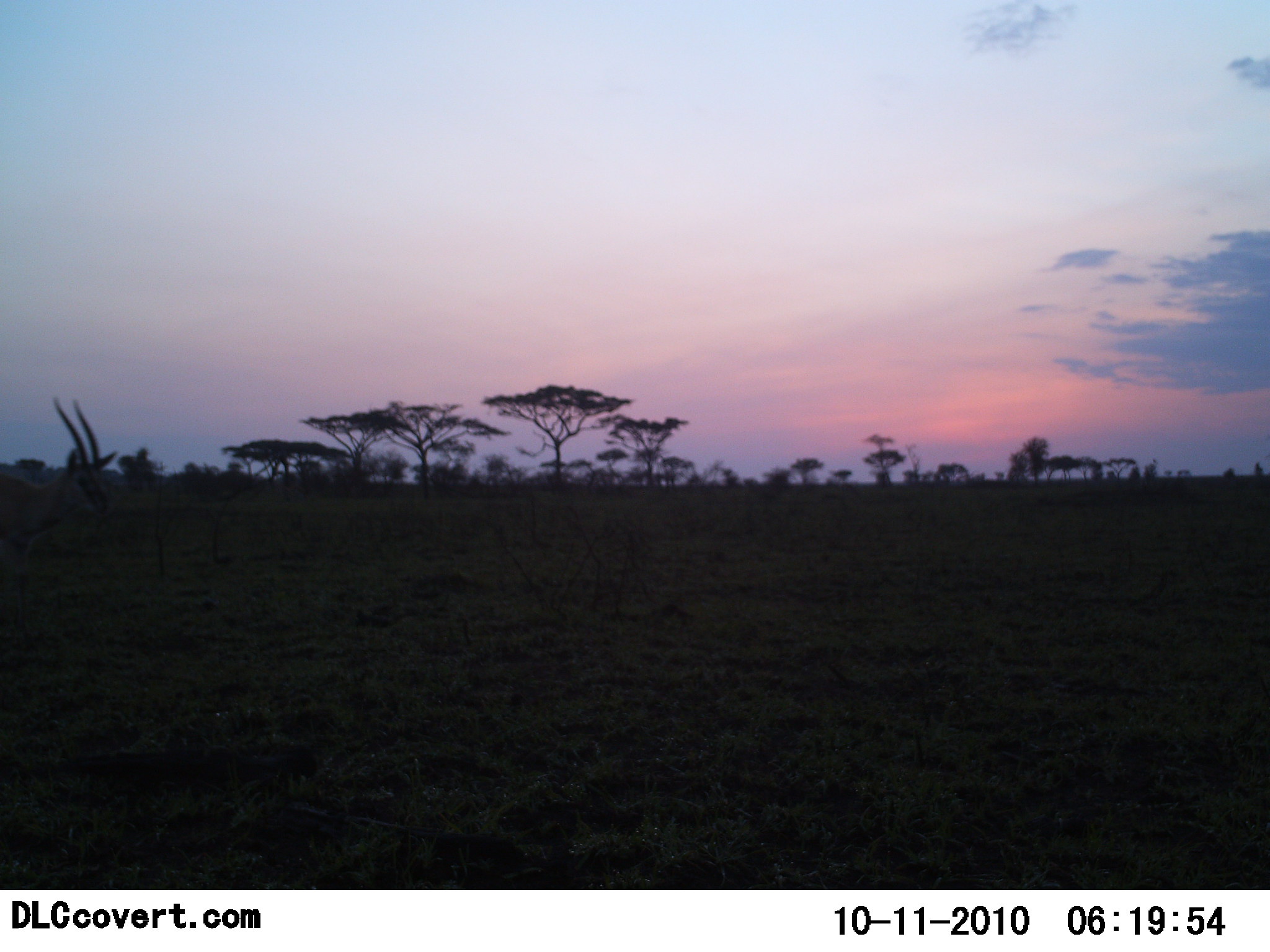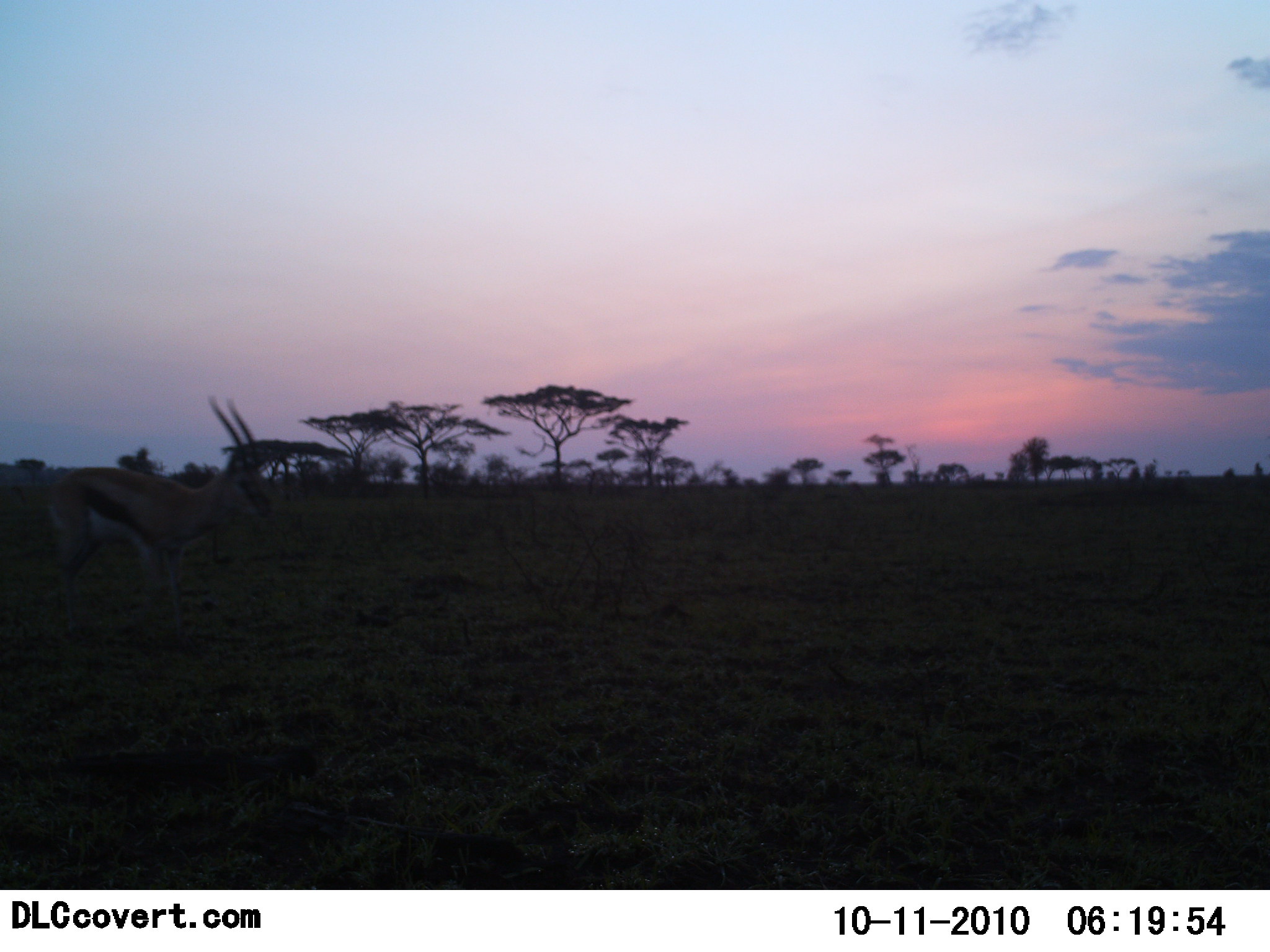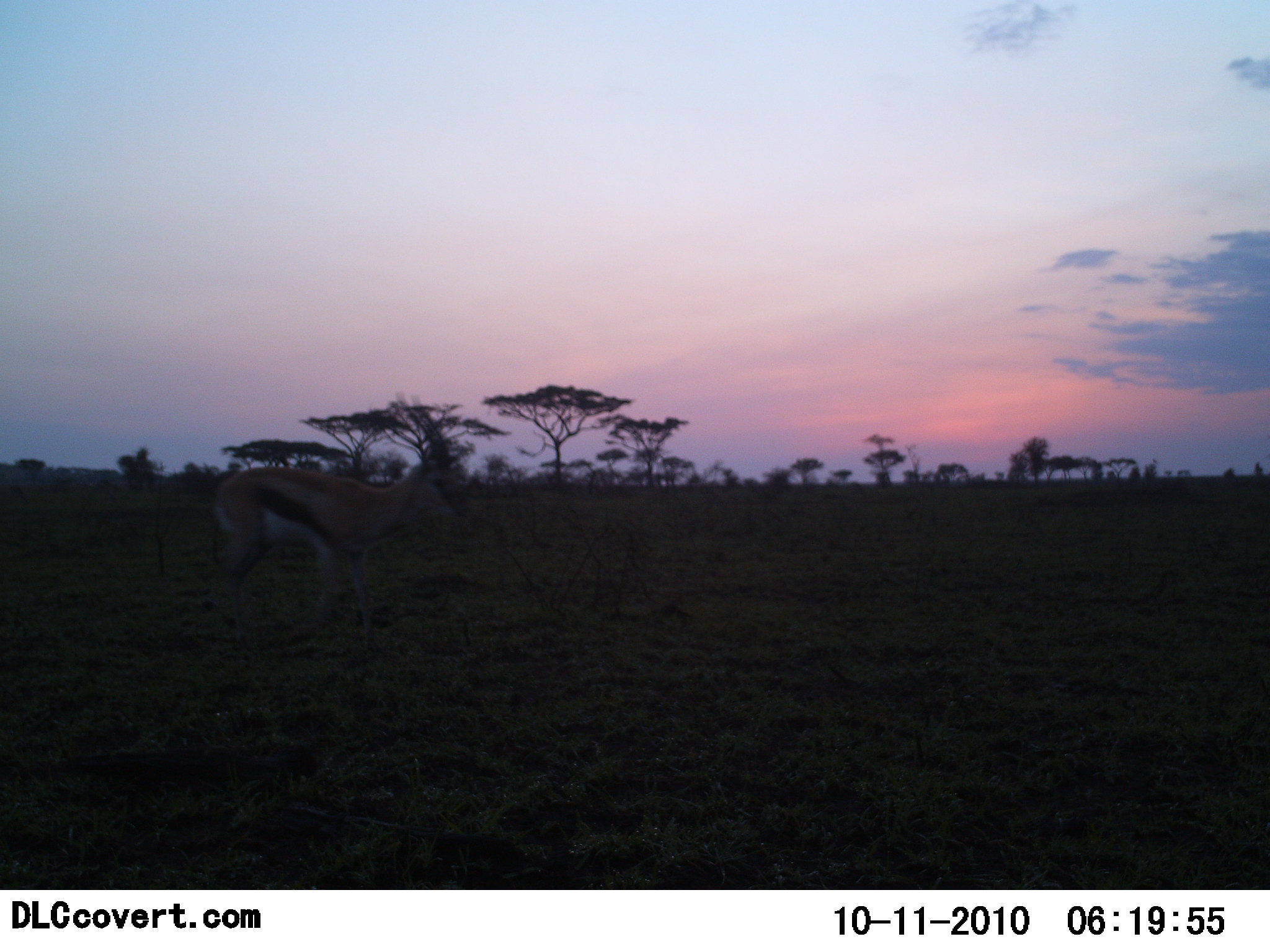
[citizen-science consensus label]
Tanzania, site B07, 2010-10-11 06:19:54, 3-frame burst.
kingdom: Animalia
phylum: Chordata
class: Mammalia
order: Artiodactyla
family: Bovidae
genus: Eudorcas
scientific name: Eudorcas thomsonii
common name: thomson's gazelle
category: gazellethomsons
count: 1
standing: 0%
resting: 0%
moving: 100%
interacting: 0%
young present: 0%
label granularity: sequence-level